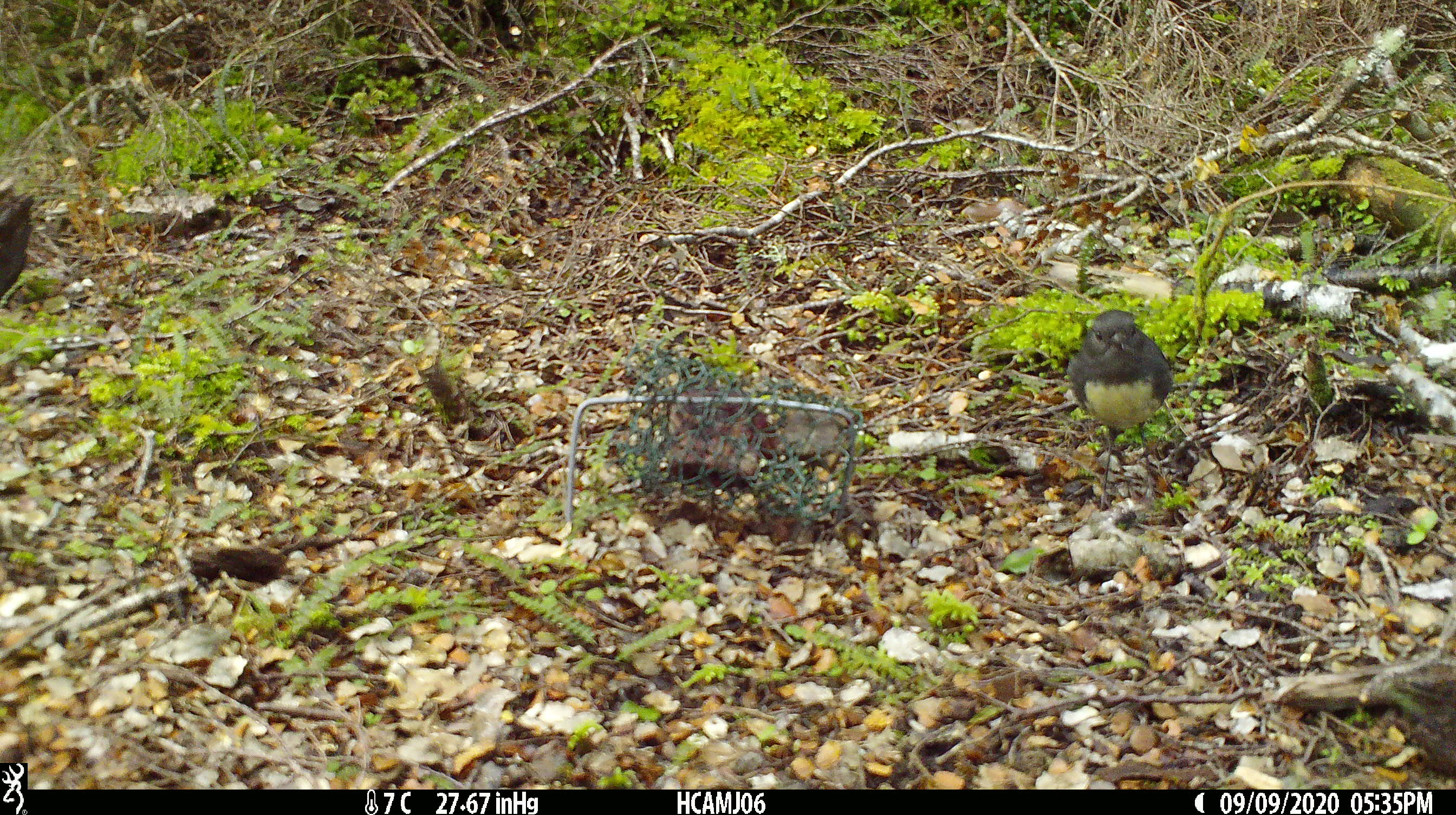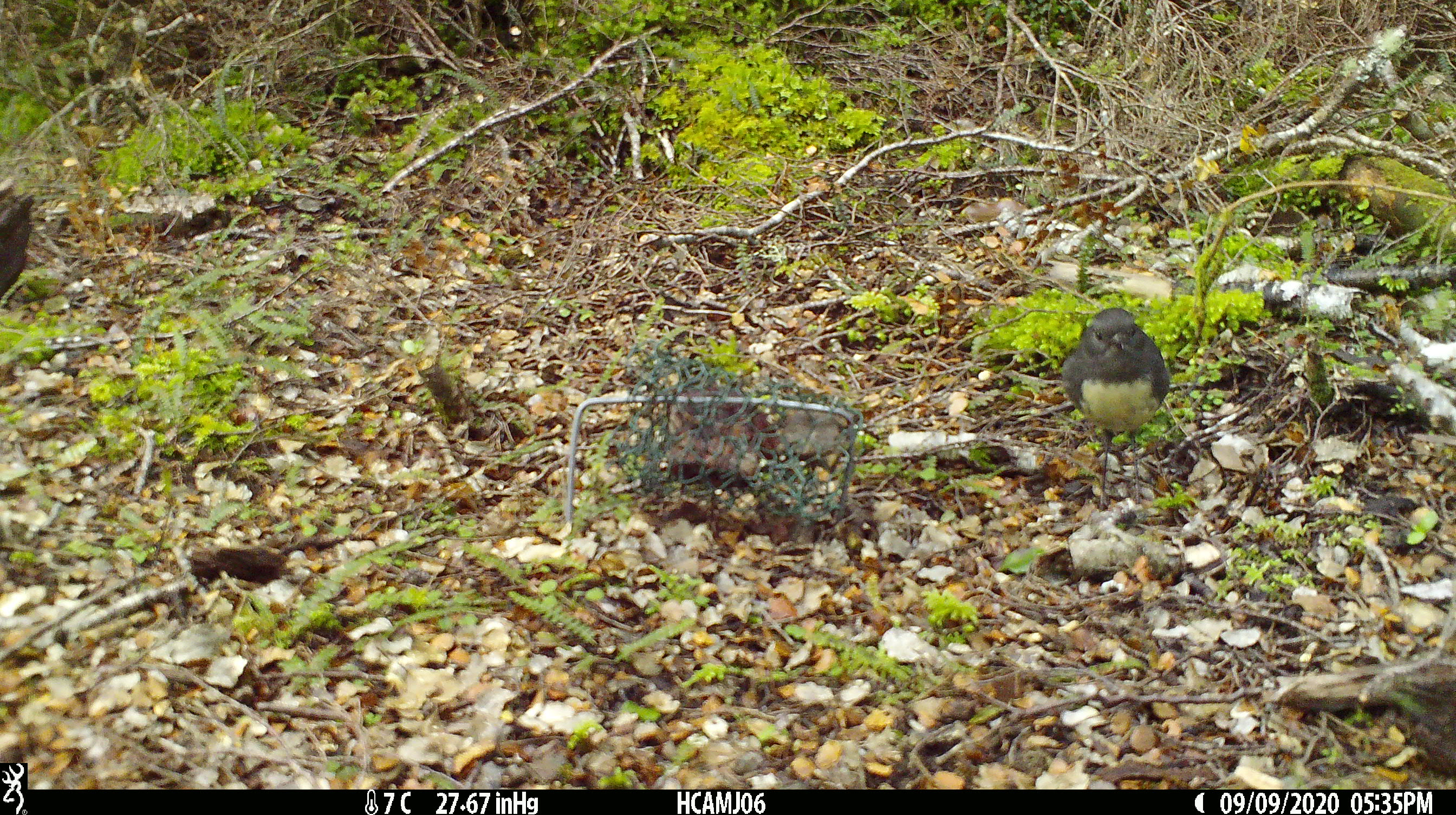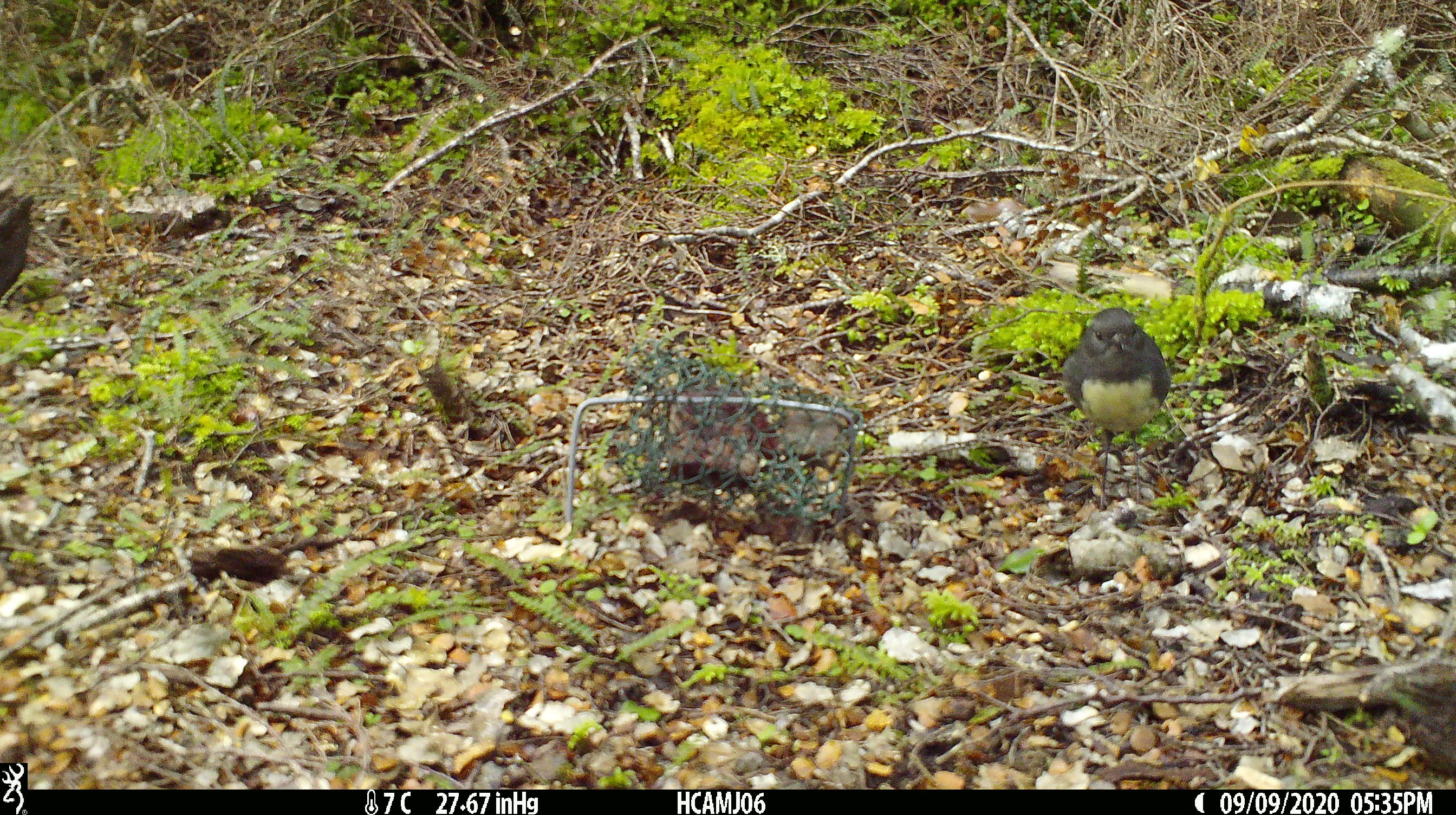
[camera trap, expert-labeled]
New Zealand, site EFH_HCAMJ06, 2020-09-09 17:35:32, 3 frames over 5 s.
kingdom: Animalia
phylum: Chordata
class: Aves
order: Passeriformes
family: Petroicidae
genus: Petroica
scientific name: Petroica australis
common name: new zealand robin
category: robin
Robin (new zealand robin) (Petroica australis).